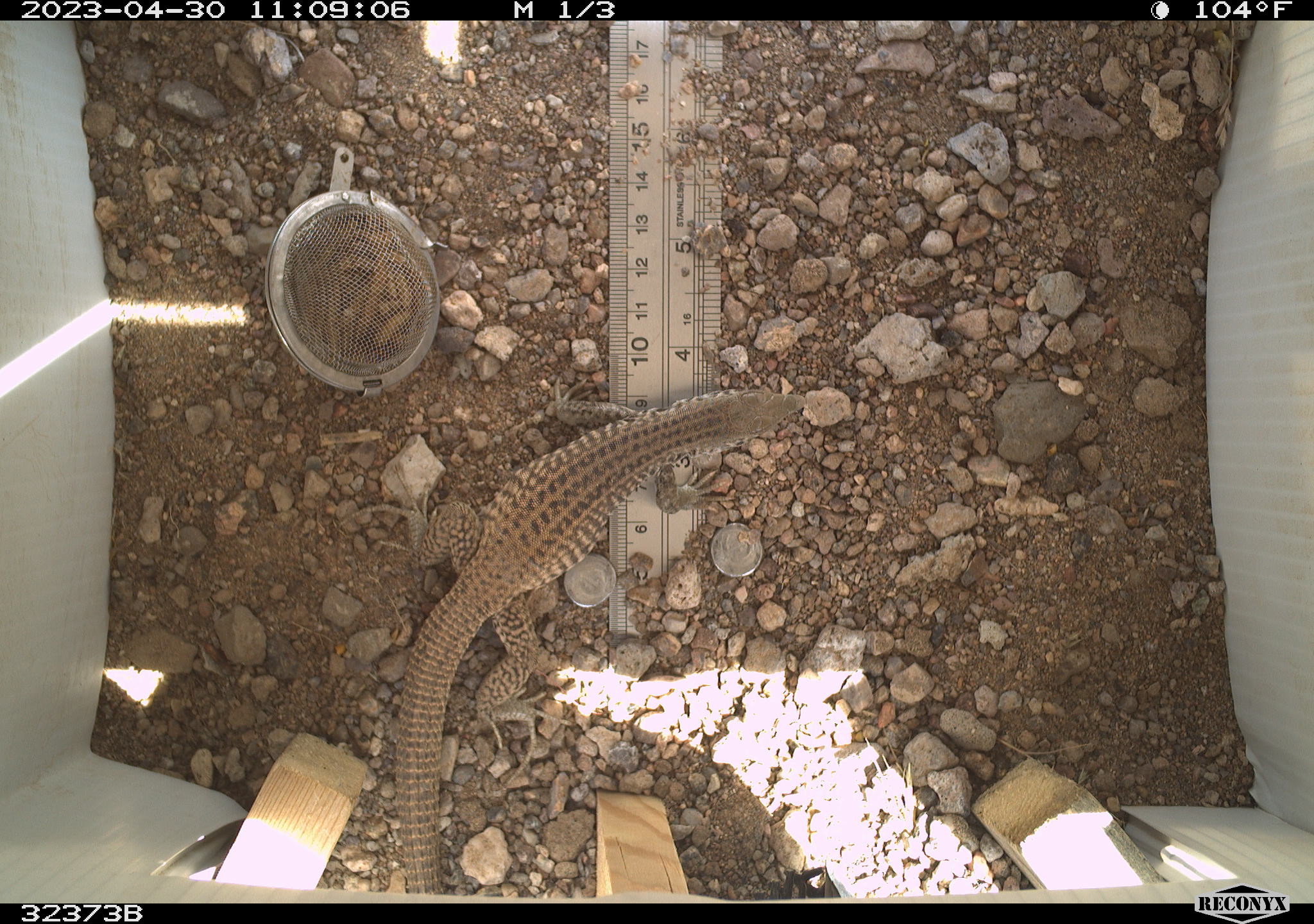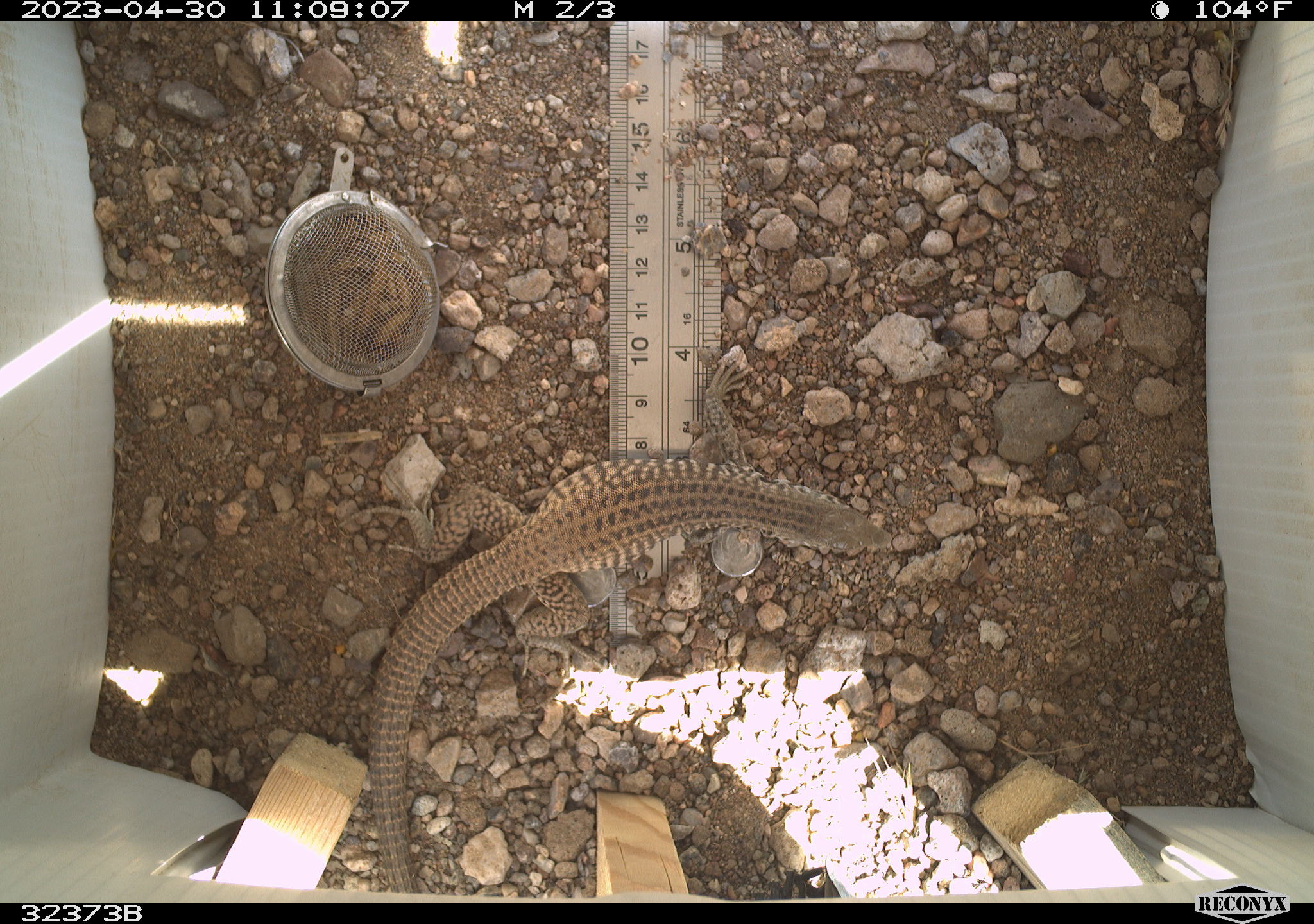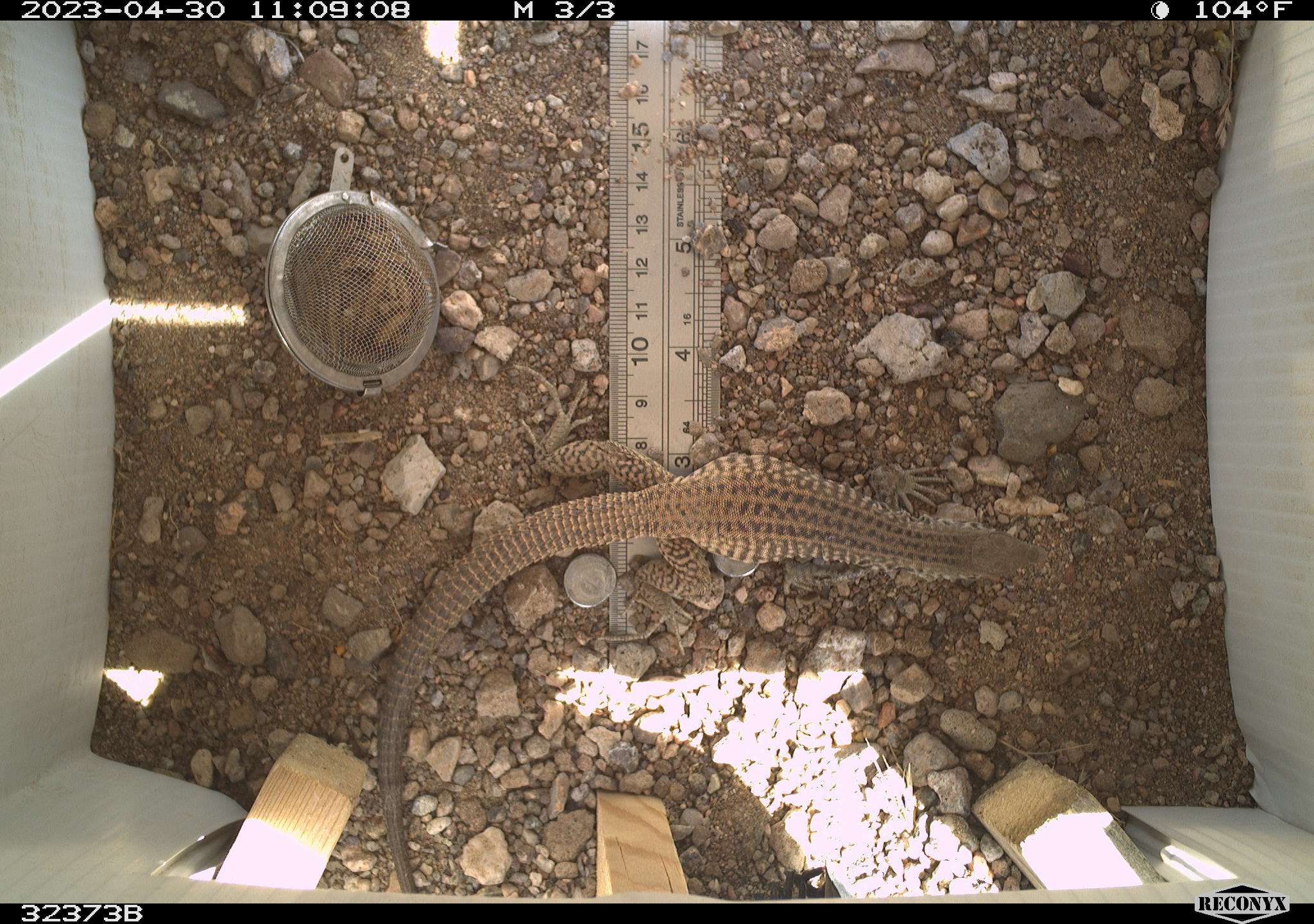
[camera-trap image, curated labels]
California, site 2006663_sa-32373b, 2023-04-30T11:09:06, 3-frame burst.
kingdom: Animalia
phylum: Chordata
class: Reptilia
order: Squamata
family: Teiidae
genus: Aspidoscelis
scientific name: Aspidoscelis tigris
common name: western whiptail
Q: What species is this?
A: Western whiptail (Aspidoscelis tigris).